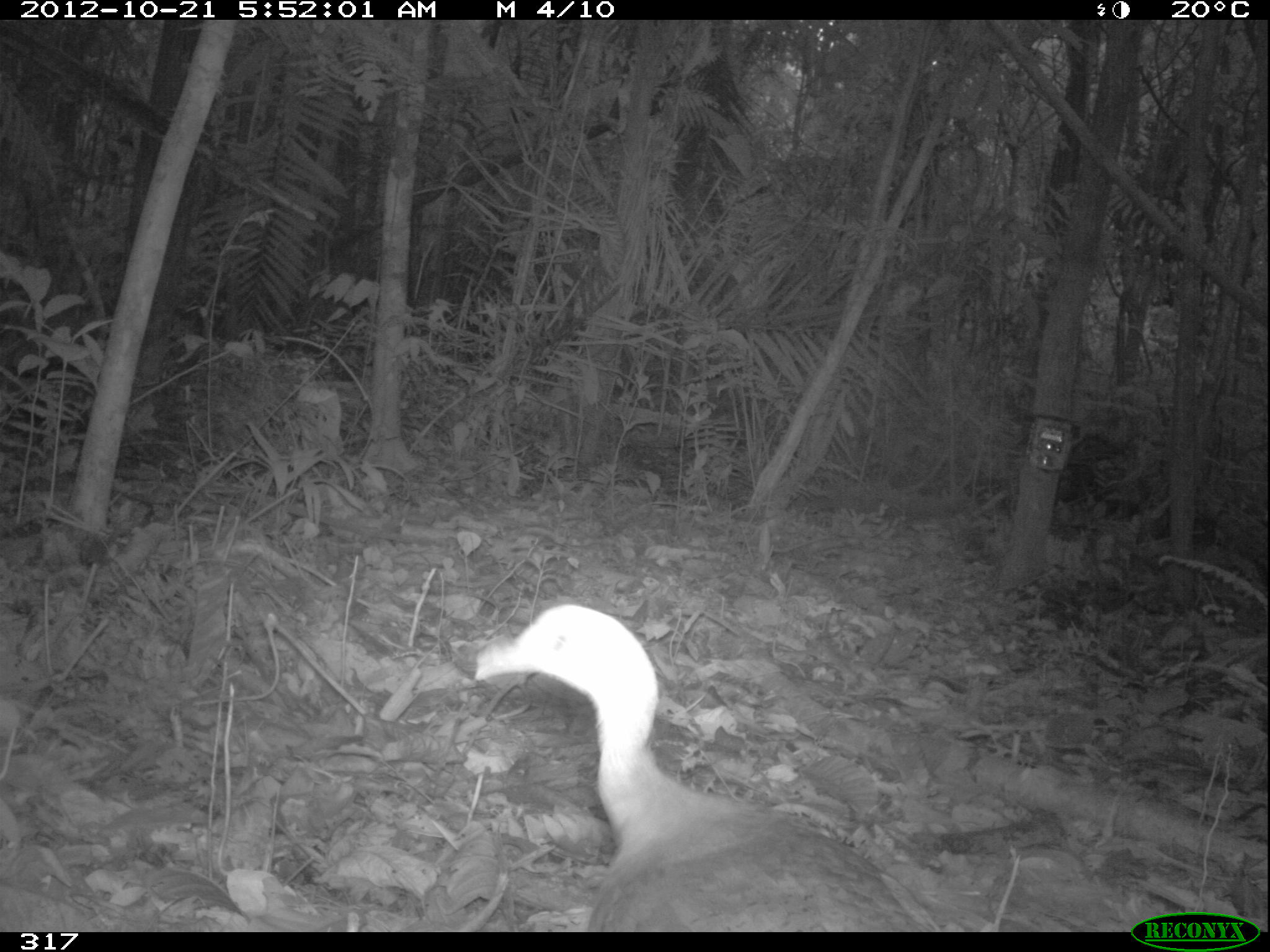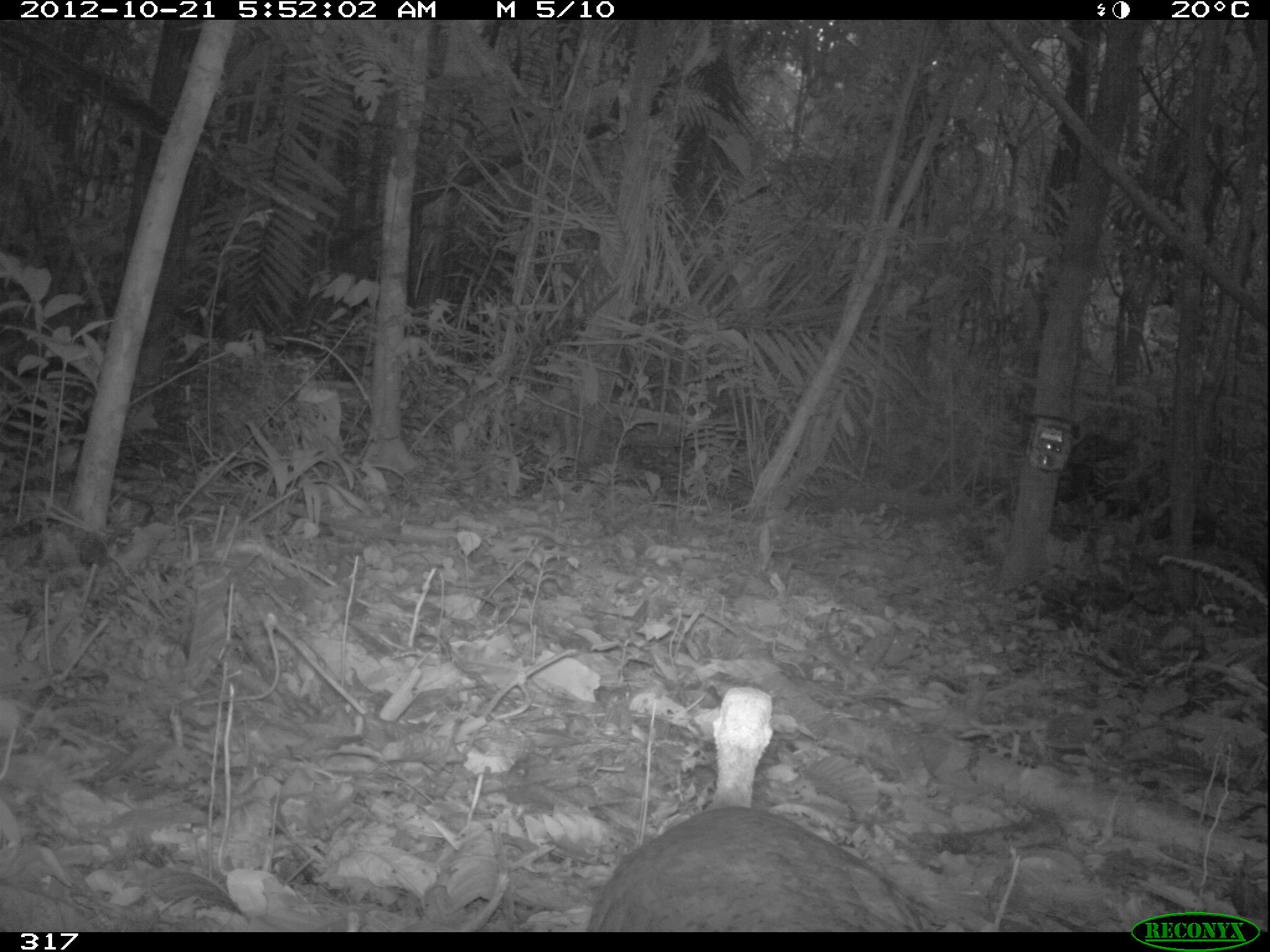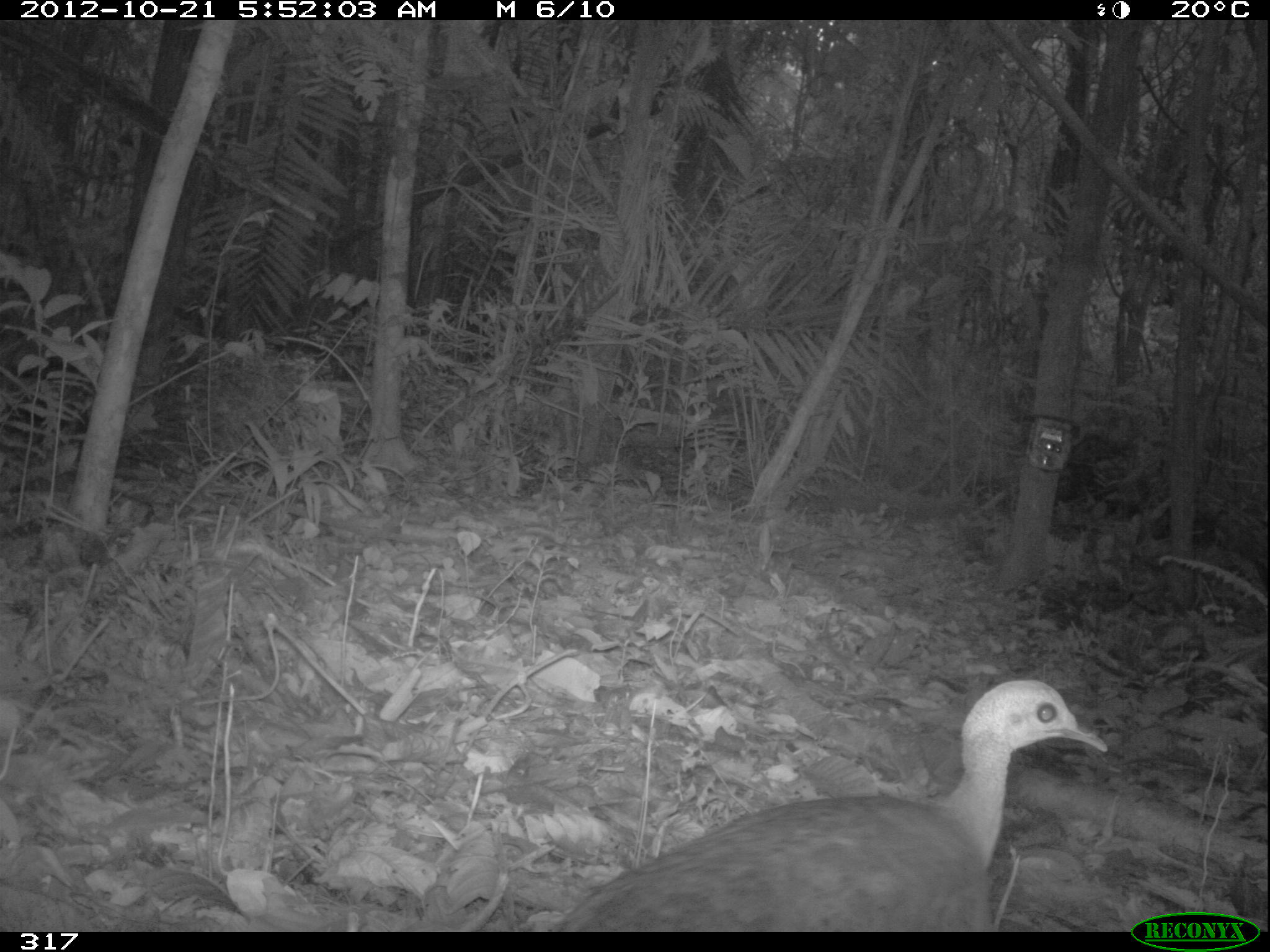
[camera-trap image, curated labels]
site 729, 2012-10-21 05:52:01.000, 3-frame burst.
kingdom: Animalia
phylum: Chordata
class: Aves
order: Galliformes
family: Phasianidae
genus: Alectoris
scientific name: Alectoris rufa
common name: red-legged partridge